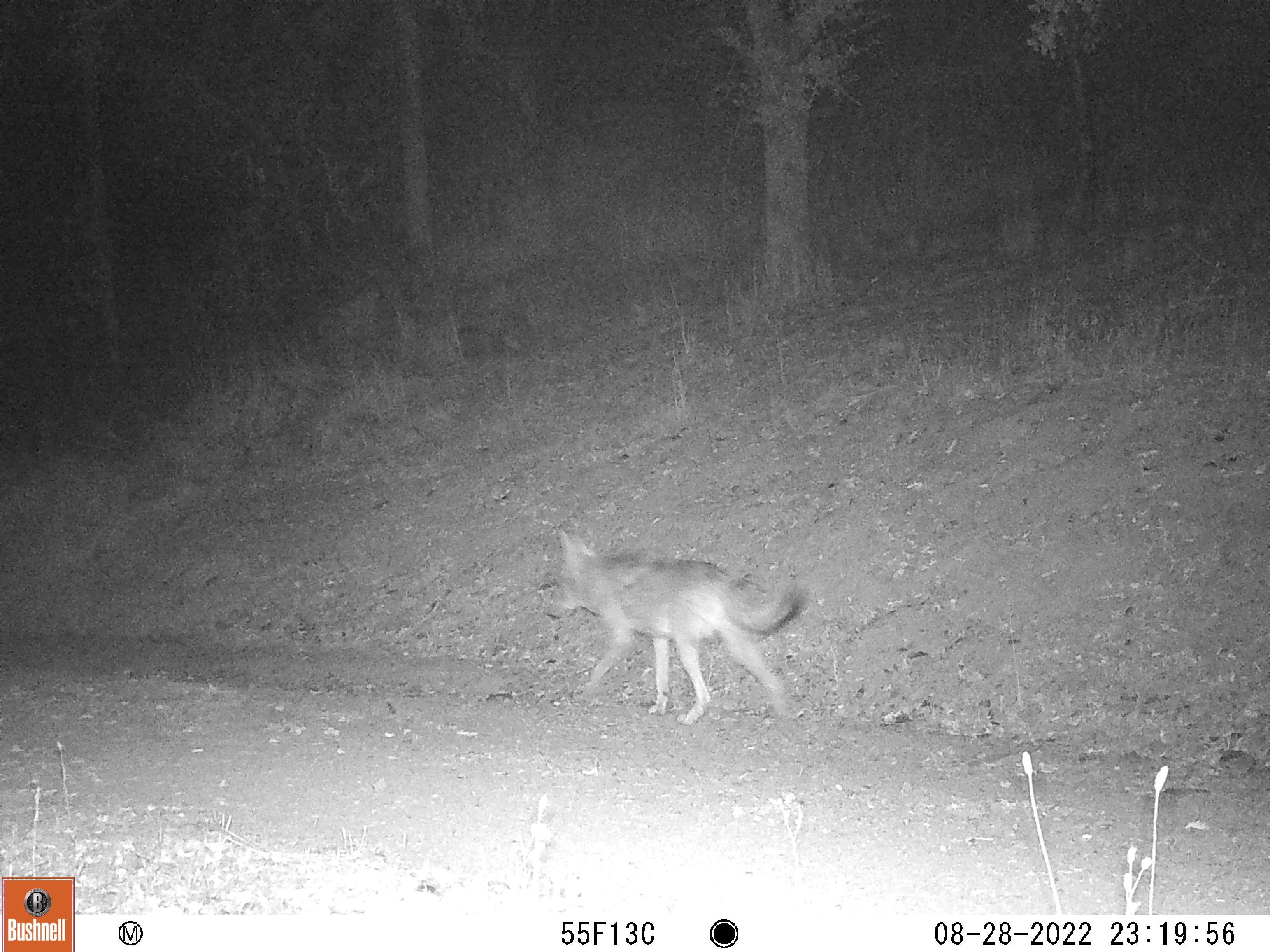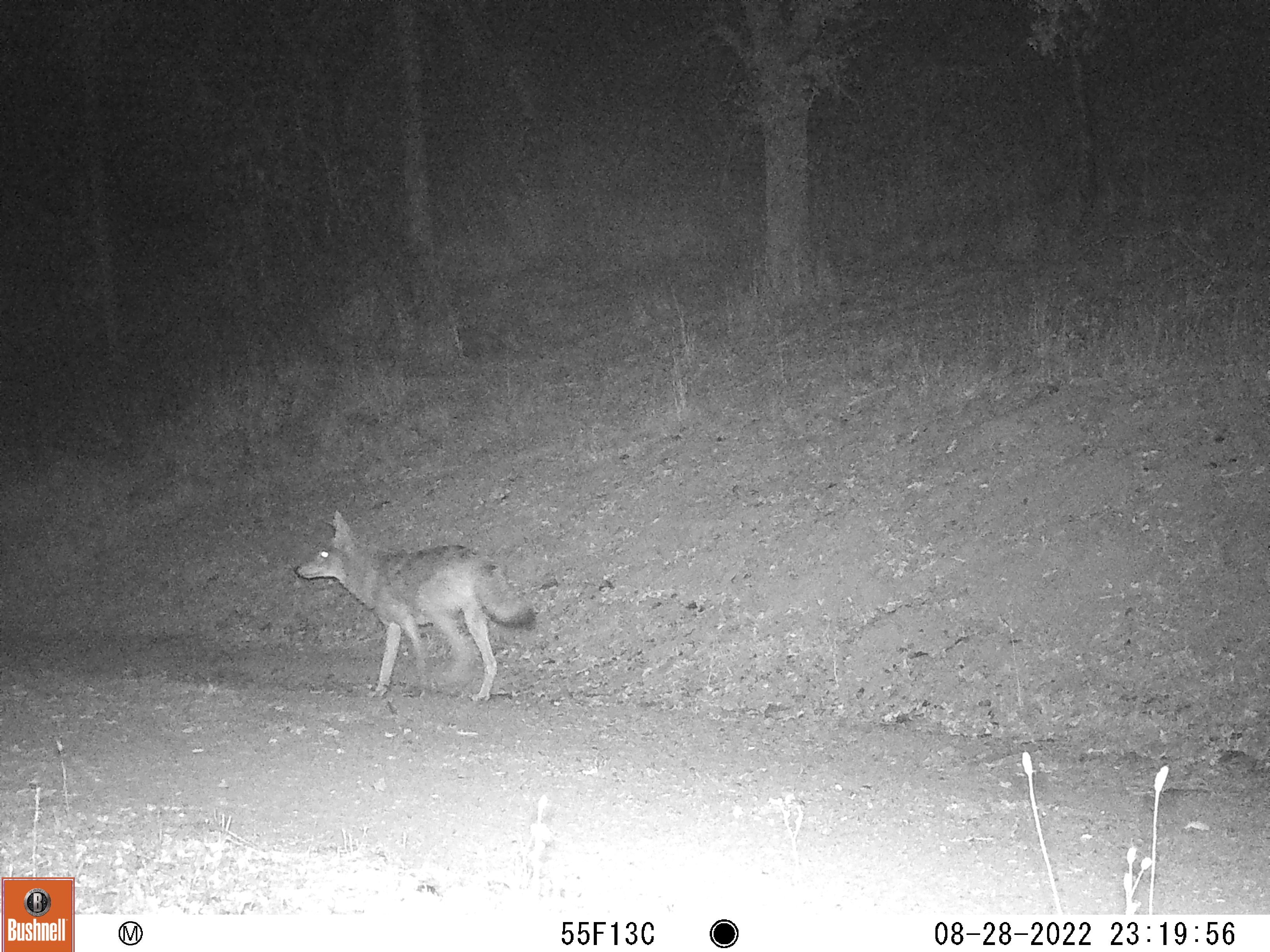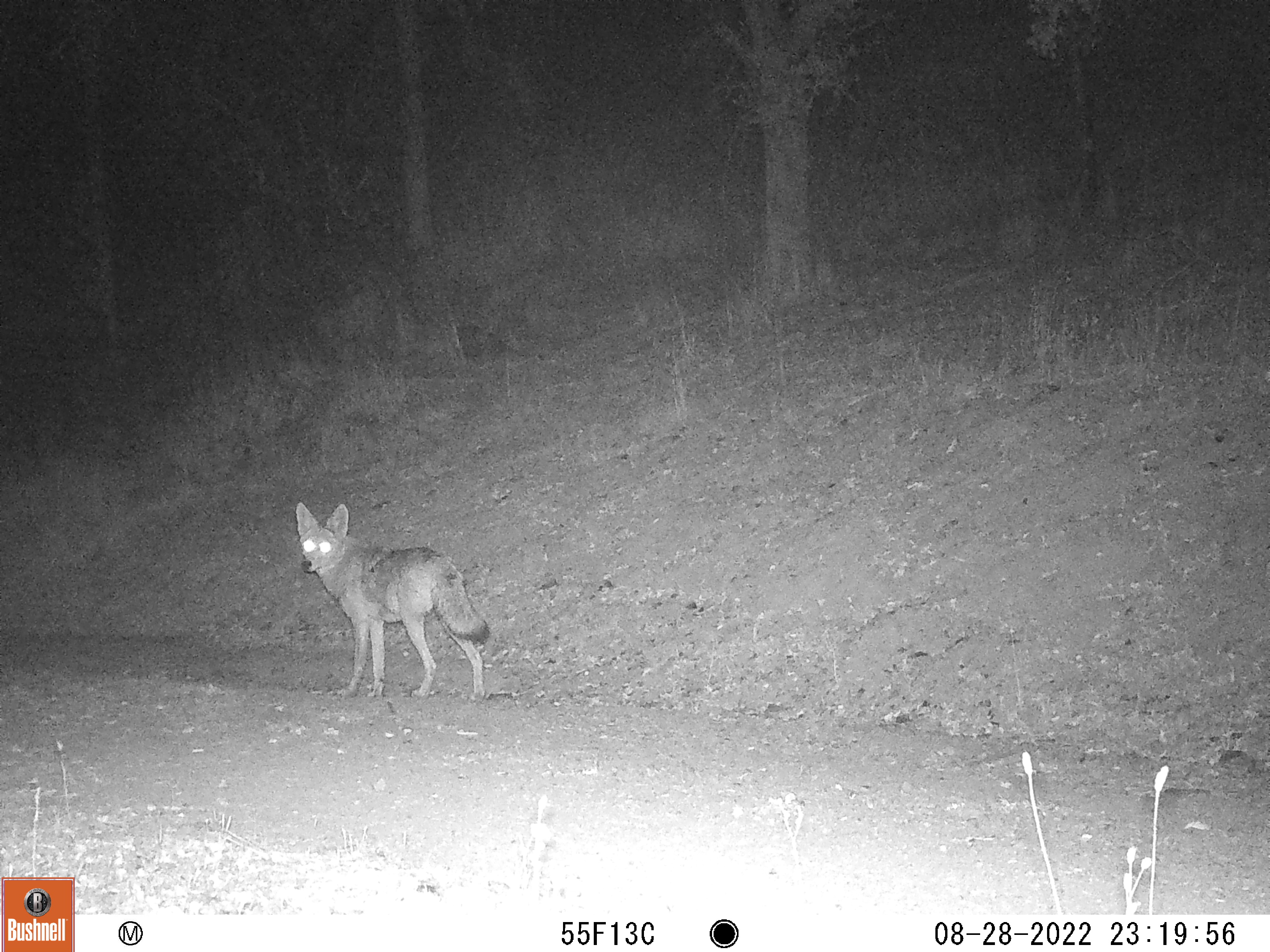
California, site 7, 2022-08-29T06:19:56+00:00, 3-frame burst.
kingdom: Animalia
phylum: Chordata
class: Mammalia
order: Carnivora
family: Canidae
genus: Canis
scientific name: Canis latrans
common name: coyote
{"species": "coyote (Canis latrans)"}